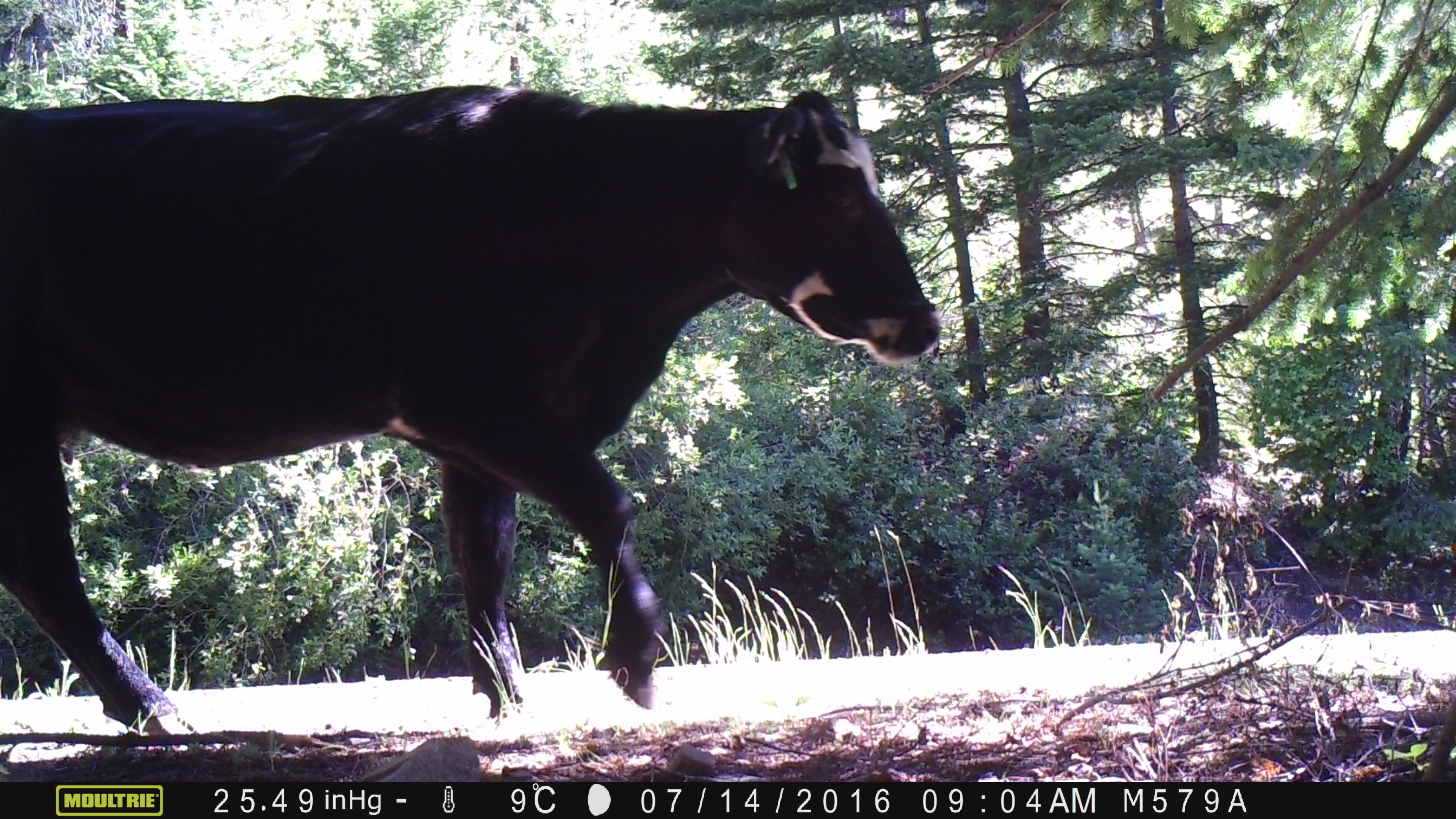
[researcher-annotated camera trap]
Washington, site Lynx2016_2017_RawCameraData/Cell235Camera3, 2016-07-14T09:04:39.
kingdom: Animalia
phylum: Chordata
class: Mammalia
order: Artiodactyla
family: Bovidae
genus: Bos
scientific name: Bos taurus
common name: domestic cattle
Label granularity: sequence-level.